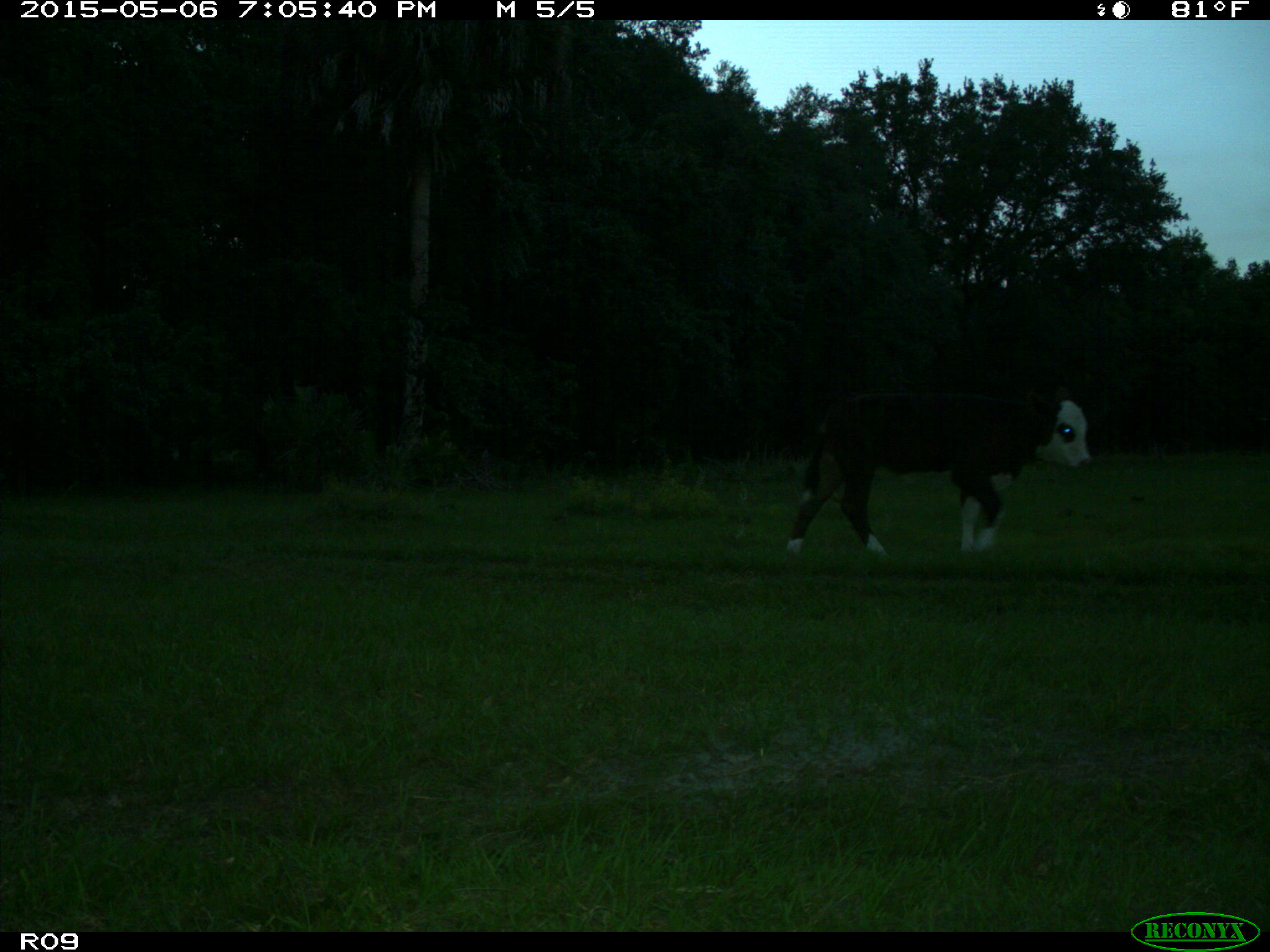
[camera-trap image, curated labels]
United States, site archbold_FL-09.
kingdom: Animalia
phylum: Chordata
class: Mammalia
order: Artiodactyla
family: Bovidae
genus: Bos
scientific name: Bos taurus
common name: domestic cow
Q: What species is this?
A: Bos taurus (domestic cow).